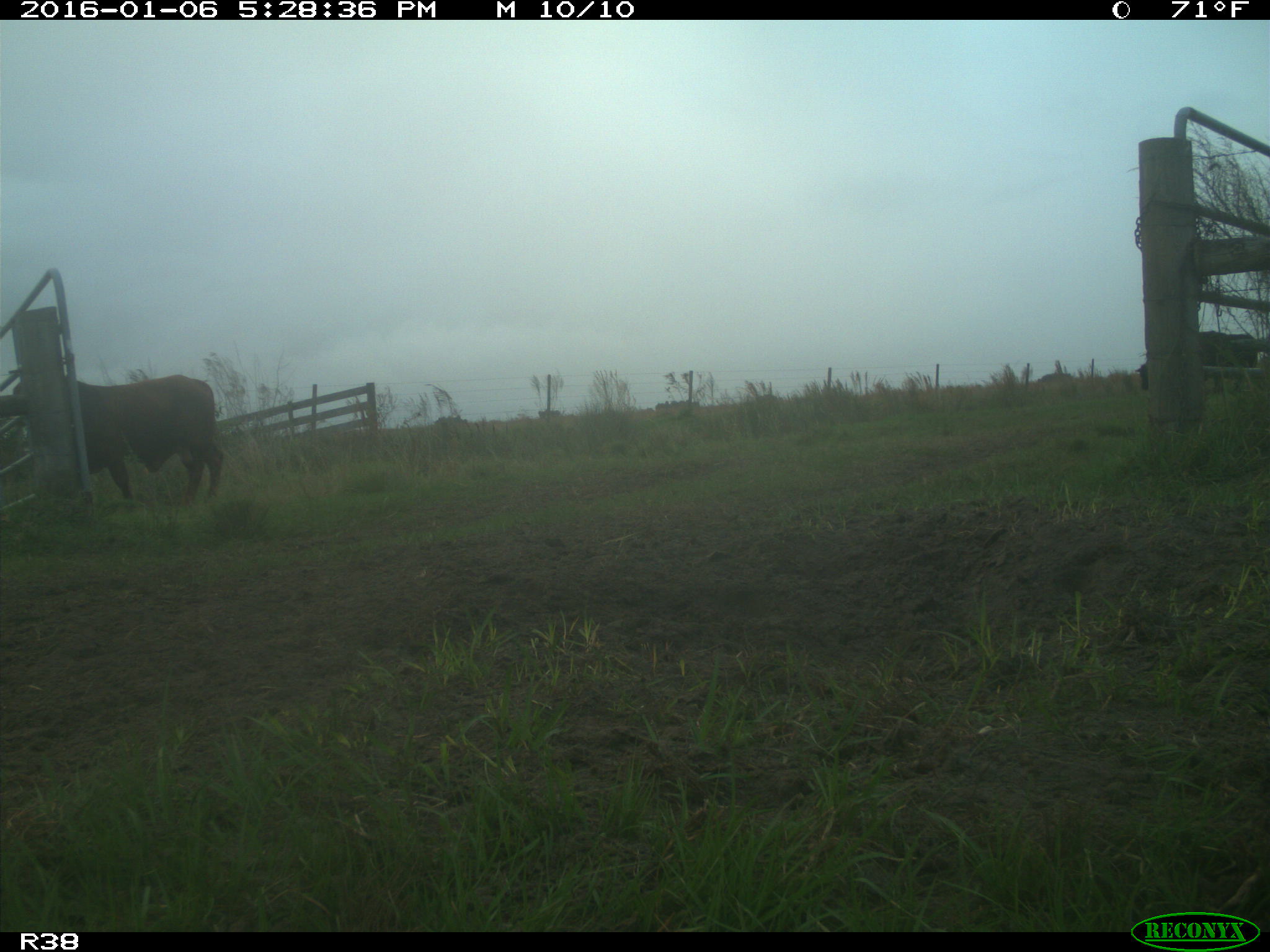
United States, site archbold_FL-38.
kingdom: Animalia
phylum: Chordata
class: Mammalia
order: Artiodactyla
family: Bovidae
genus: Bos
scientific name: Bos taurus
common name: domestic cow